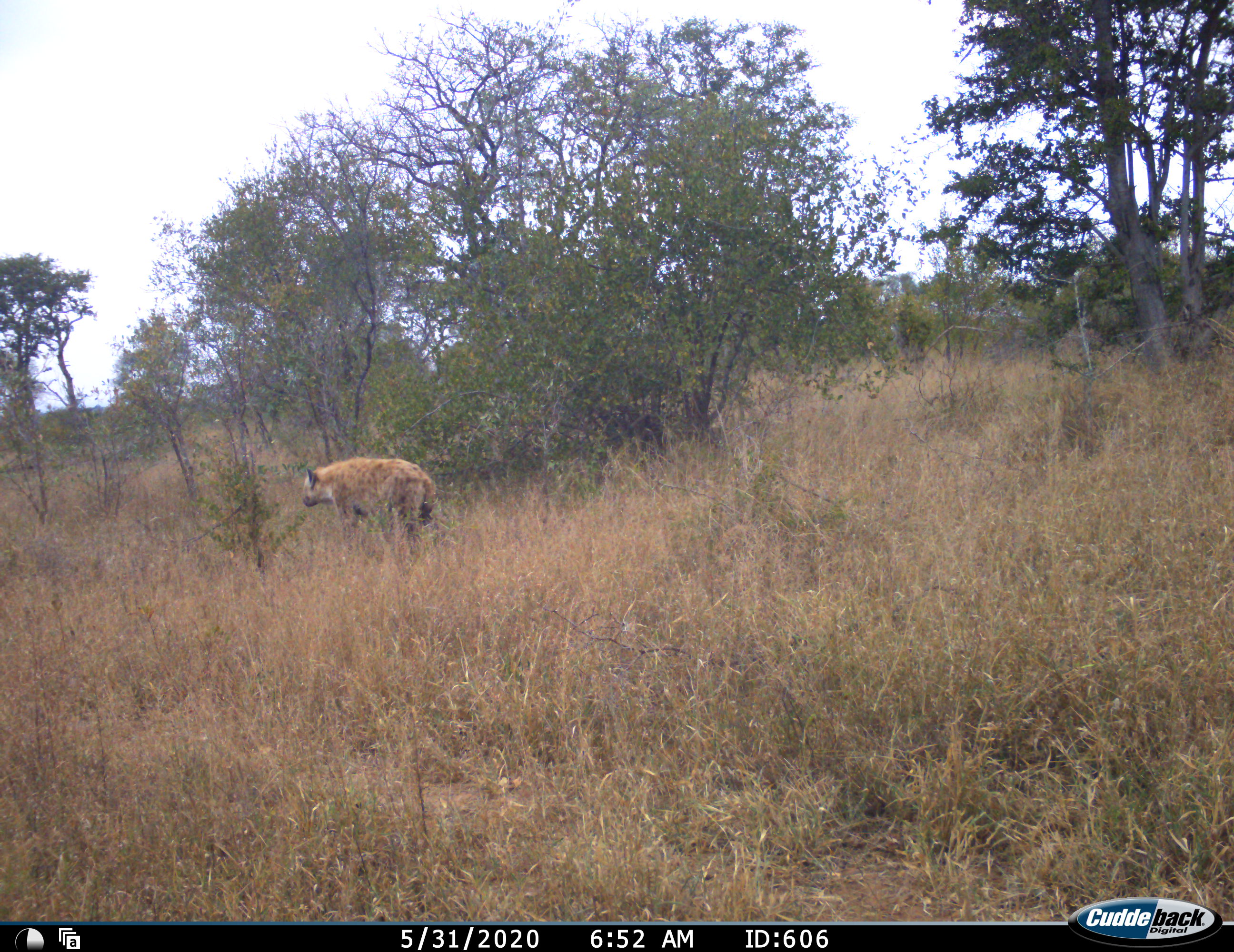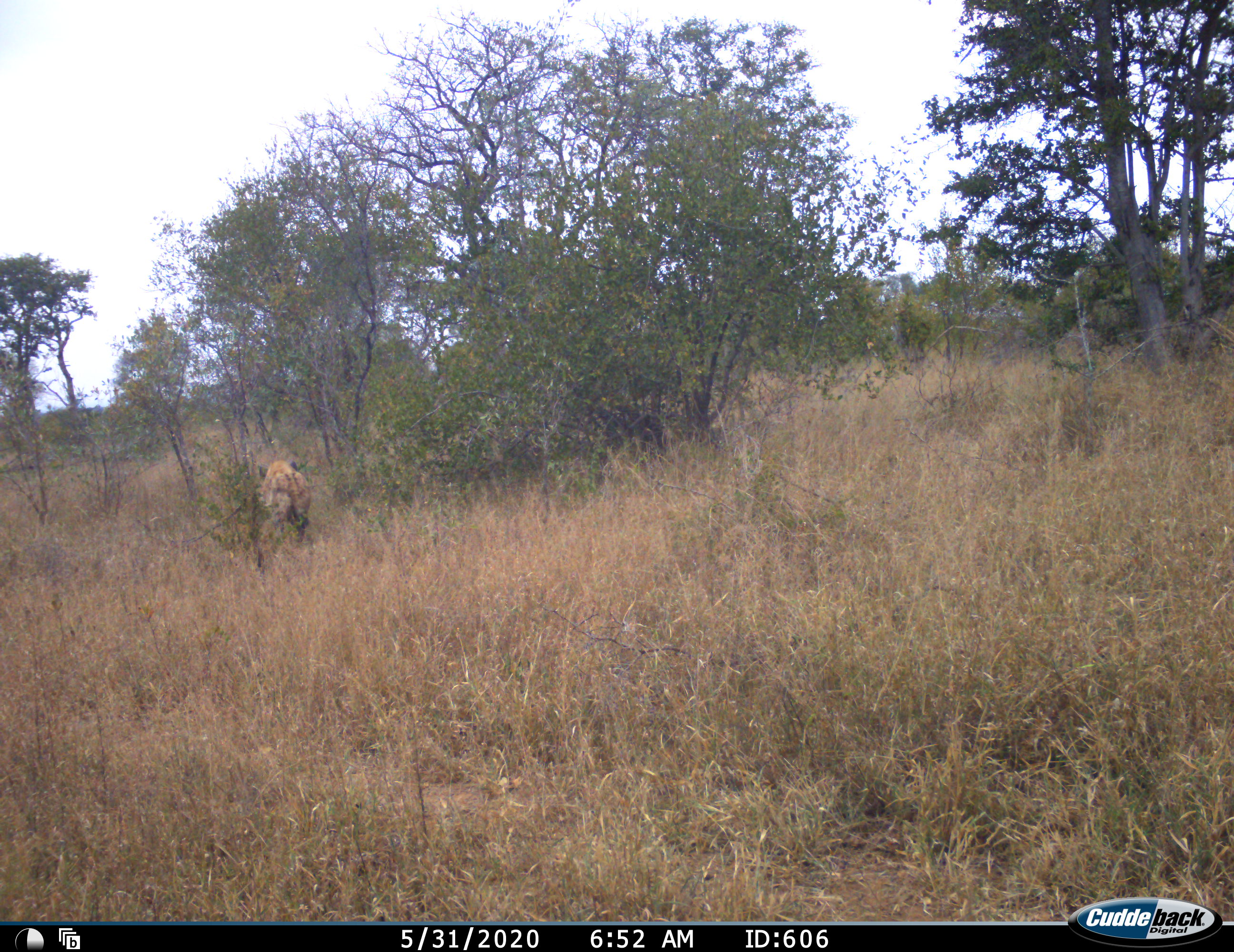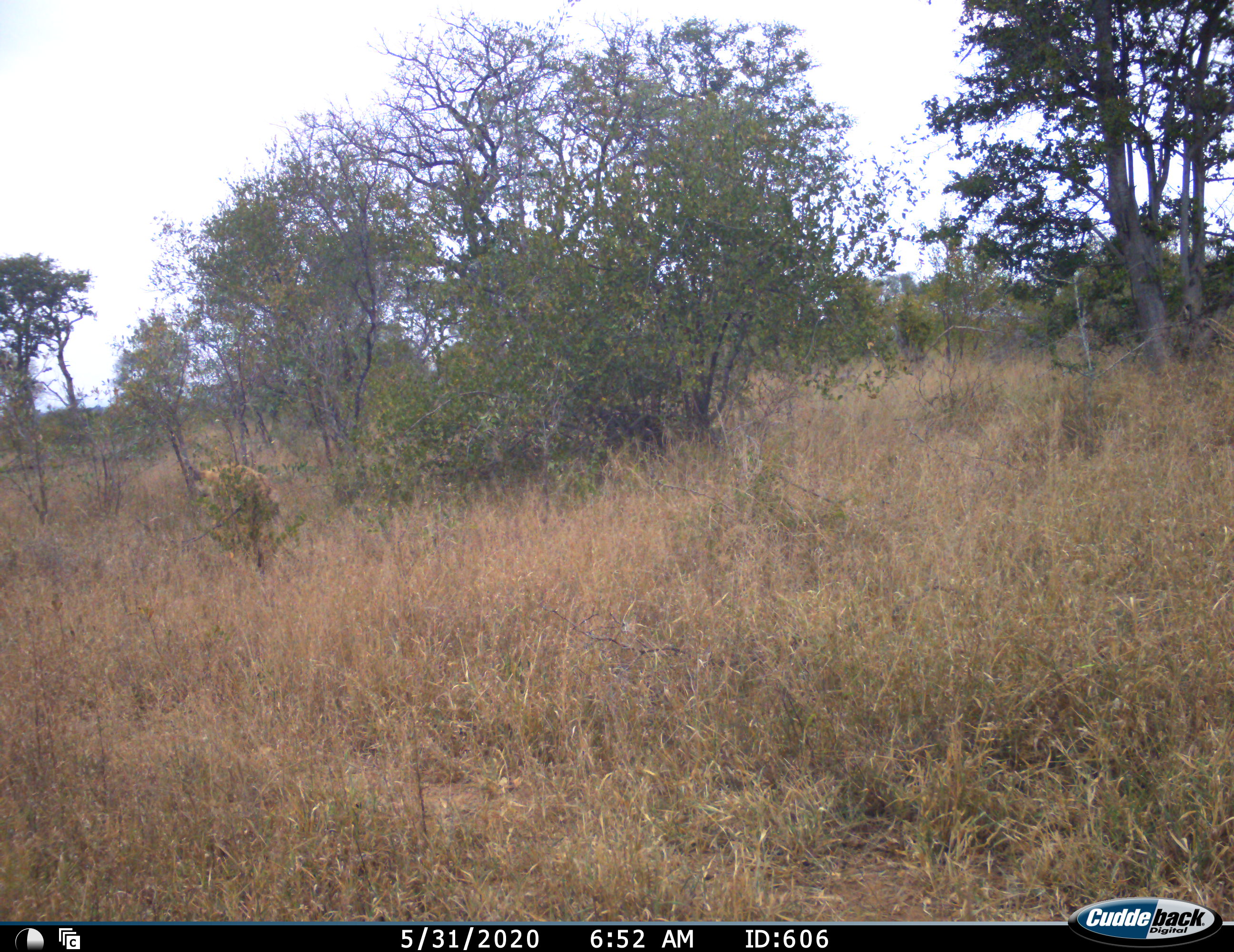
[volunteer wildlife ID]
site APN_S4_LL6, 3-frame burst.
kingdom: Animalia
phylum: Chordata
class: Mammalia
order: Carnivora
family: Hyaenidae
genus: Crocuta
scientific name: Crocuta crocuta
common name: spotted hyena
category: hyenaspotted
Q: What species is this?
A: Hyenaspotted (spotted hyena) (Crocuta crocuta).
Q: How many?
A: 1.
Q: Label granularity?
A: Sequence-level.